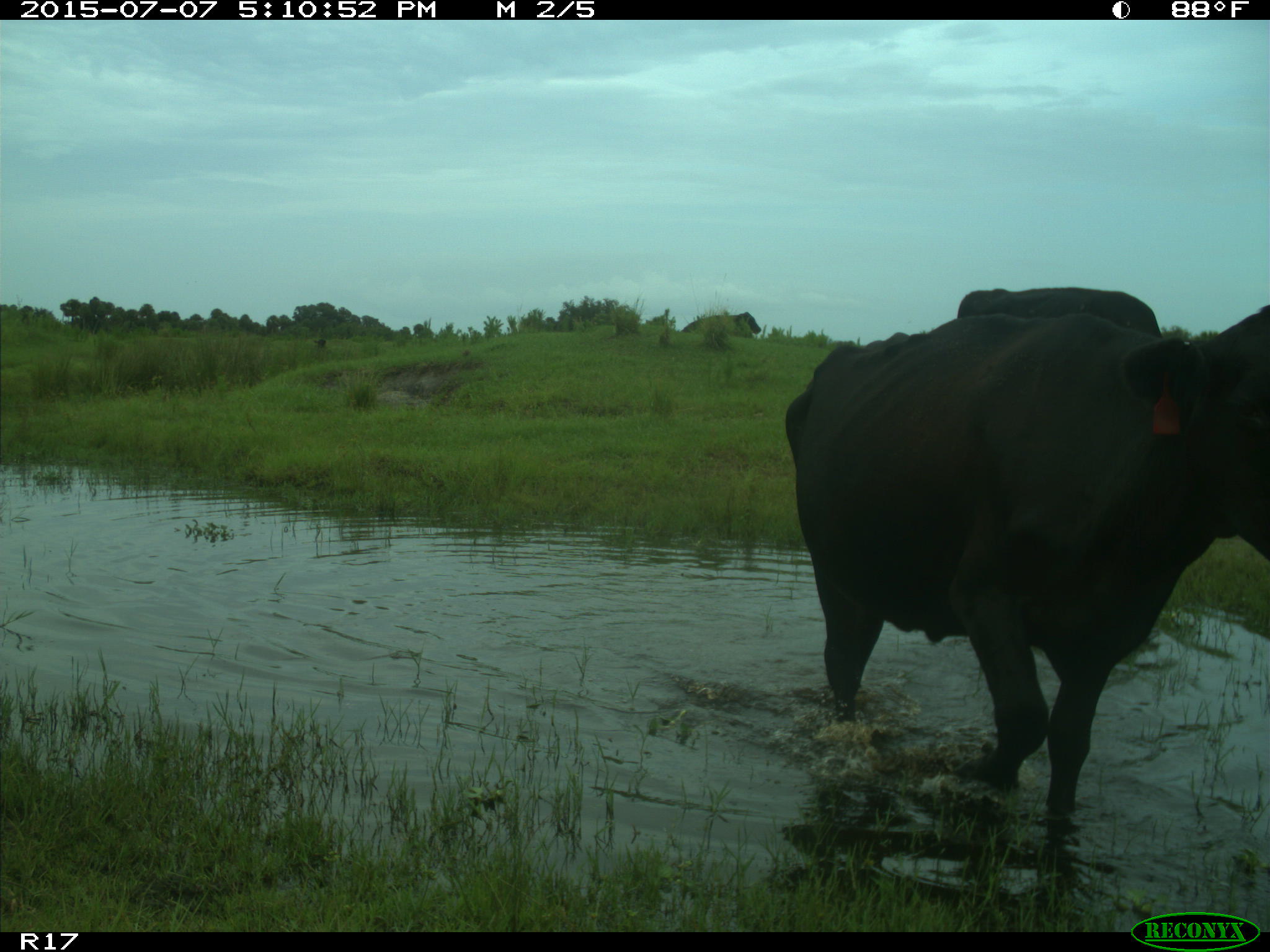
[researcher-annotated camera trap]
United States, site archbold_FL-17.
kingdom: Animalia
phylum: Chordata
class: Mammalia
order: Artiodactyla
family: Bovidae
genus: Bos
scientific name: Bos taurus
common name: domestic cow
Bos taurus (domestic cow).